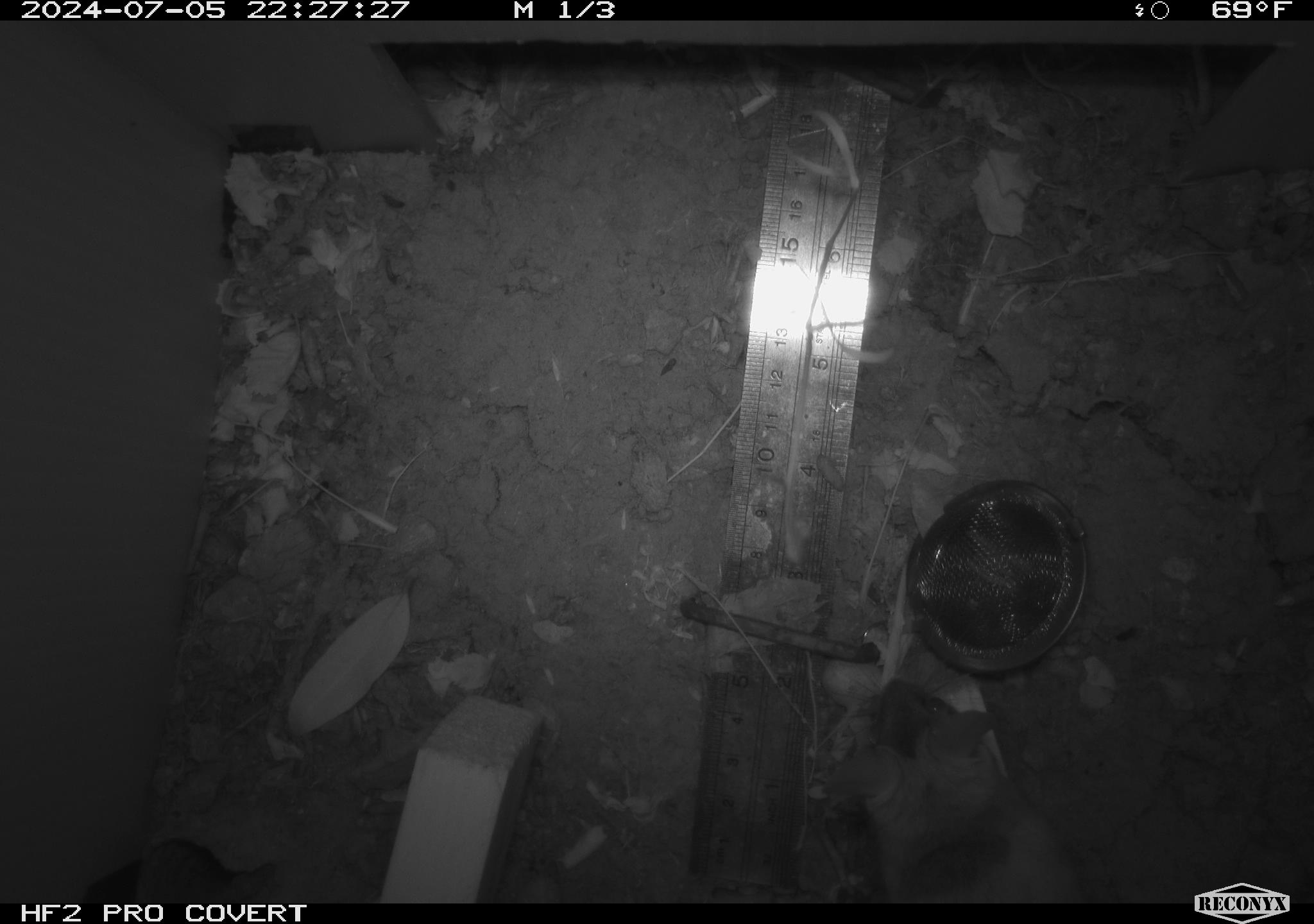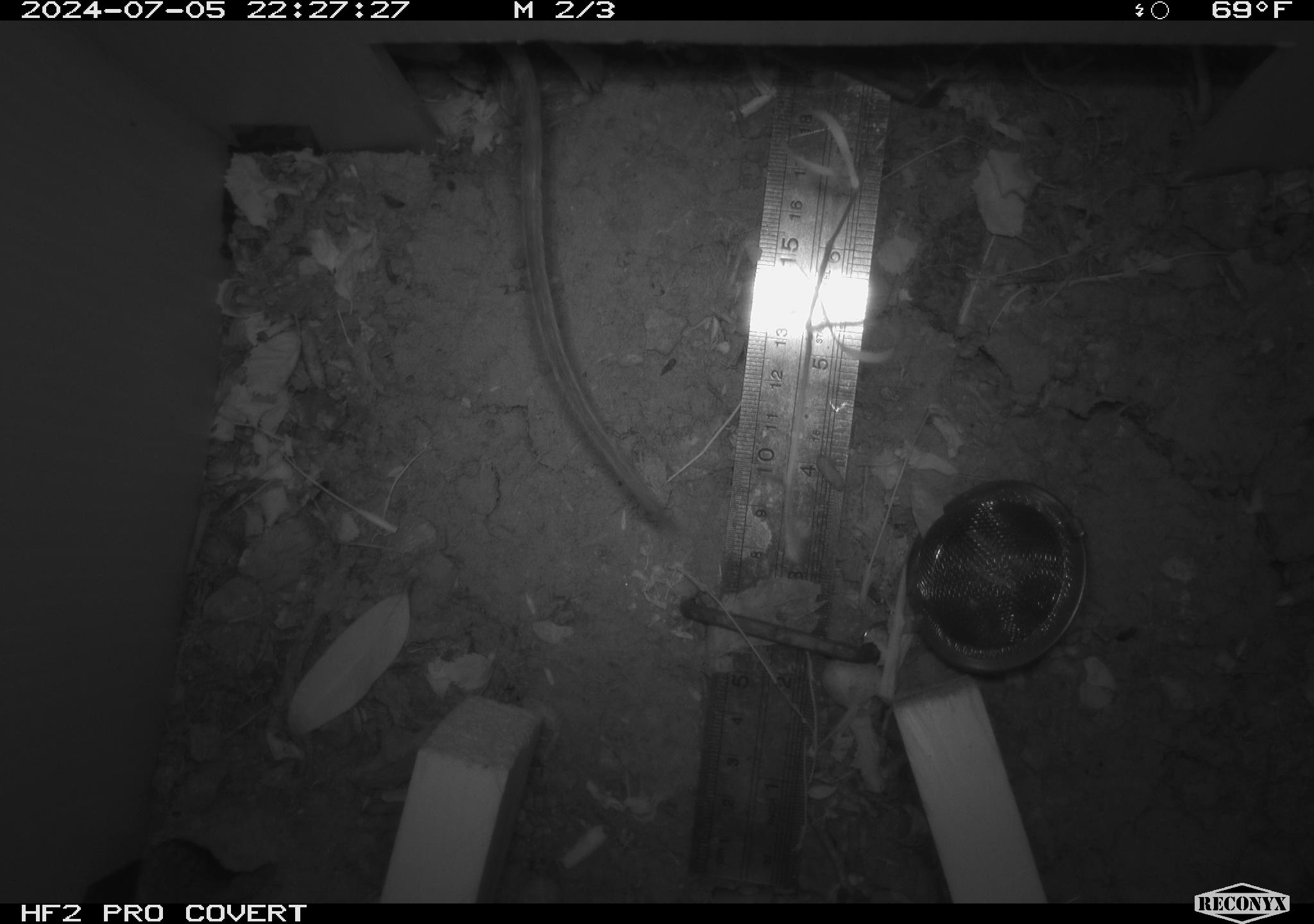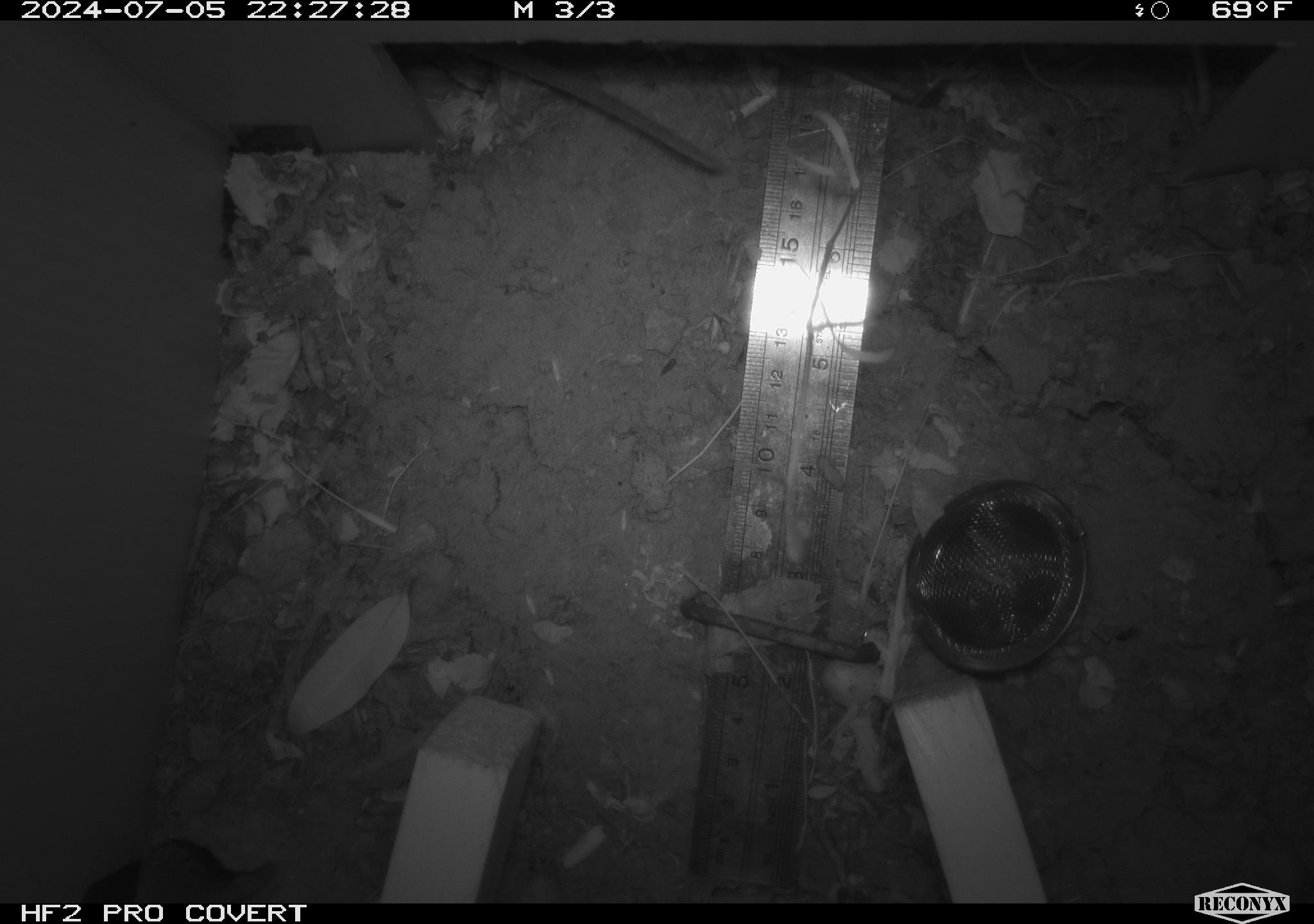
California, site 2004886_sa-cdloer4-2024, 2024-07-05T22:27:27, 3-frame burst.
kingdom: Animalia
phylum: Chordata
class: Mammalia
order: Rodentia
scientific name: Rodentia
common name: rodent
Rodent (Rodentia).